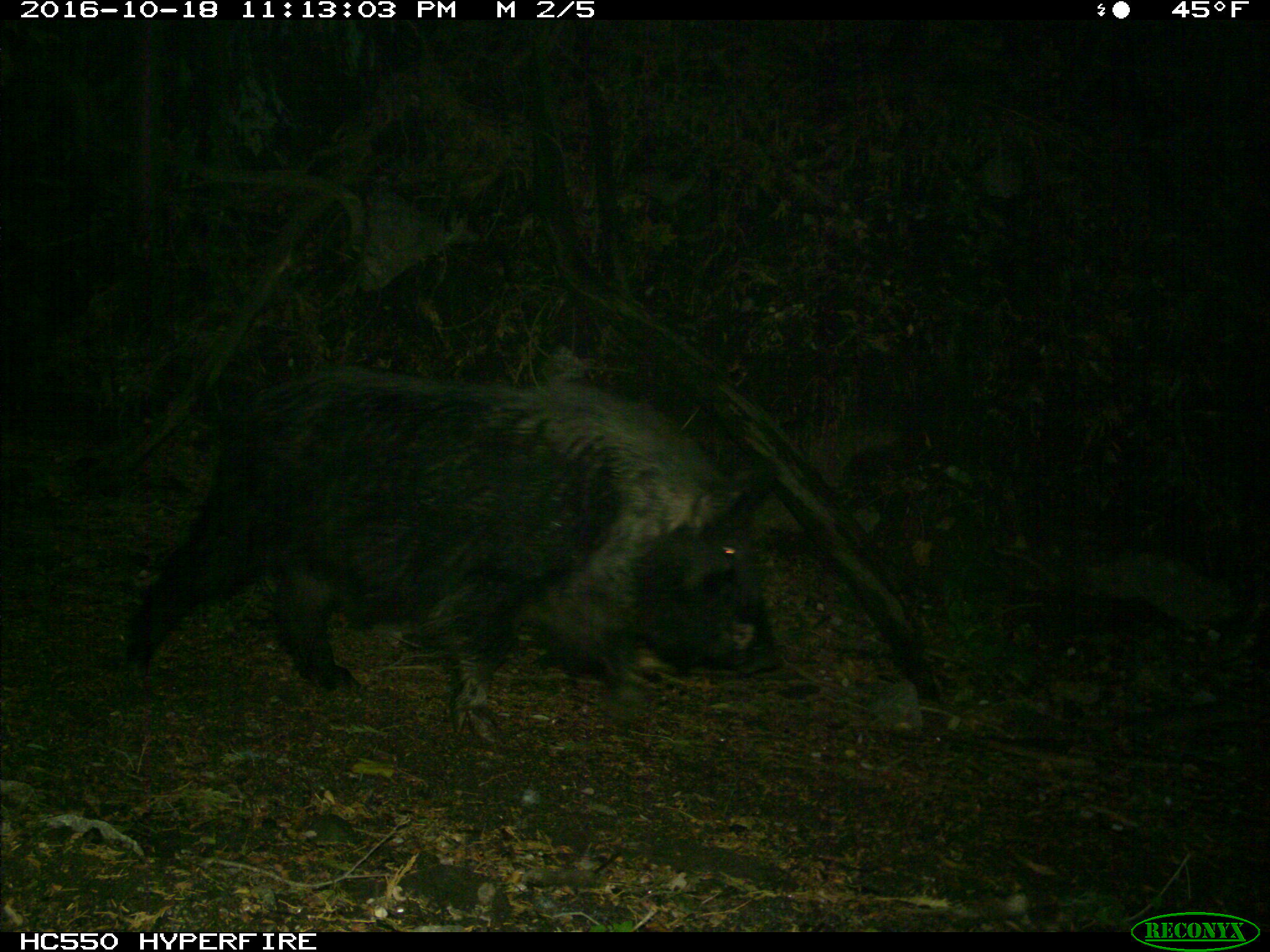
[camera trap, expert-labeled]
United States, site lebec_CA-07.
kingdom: Animalia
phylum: Chordata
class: Mammalia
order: Artiodactyla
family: Suidae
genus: Sus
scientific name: Sus scrofa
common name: wild boar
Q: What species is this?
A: Sus scrofa (wild boar).